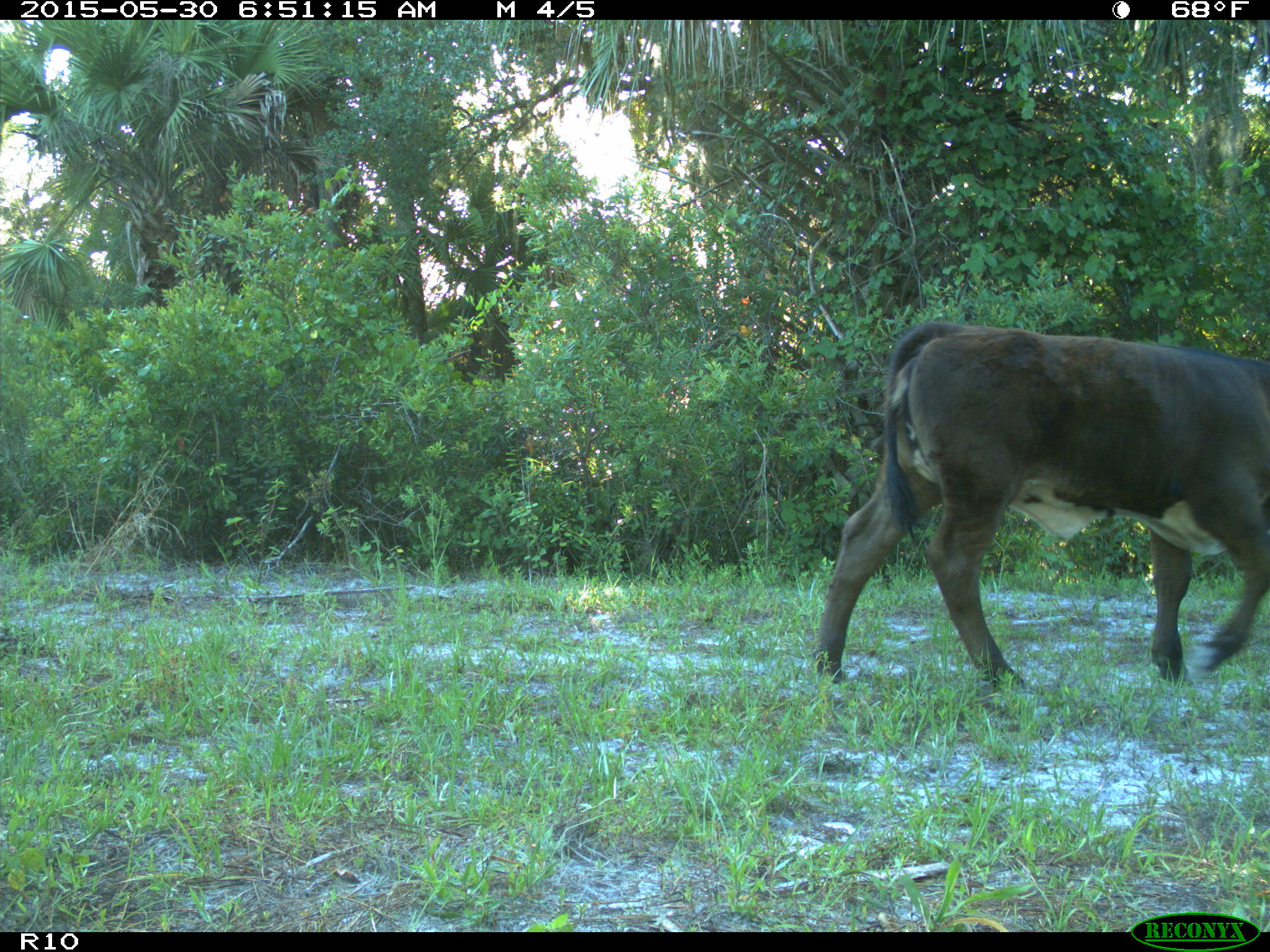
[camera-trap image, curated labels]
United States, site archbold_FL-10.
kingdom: Animalia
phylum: Chordata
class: Mammalia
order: Artiodactyla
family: Bovidae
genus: Bos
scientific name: Bos taurus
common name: domestic cow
Bos taurus (domestic cow).